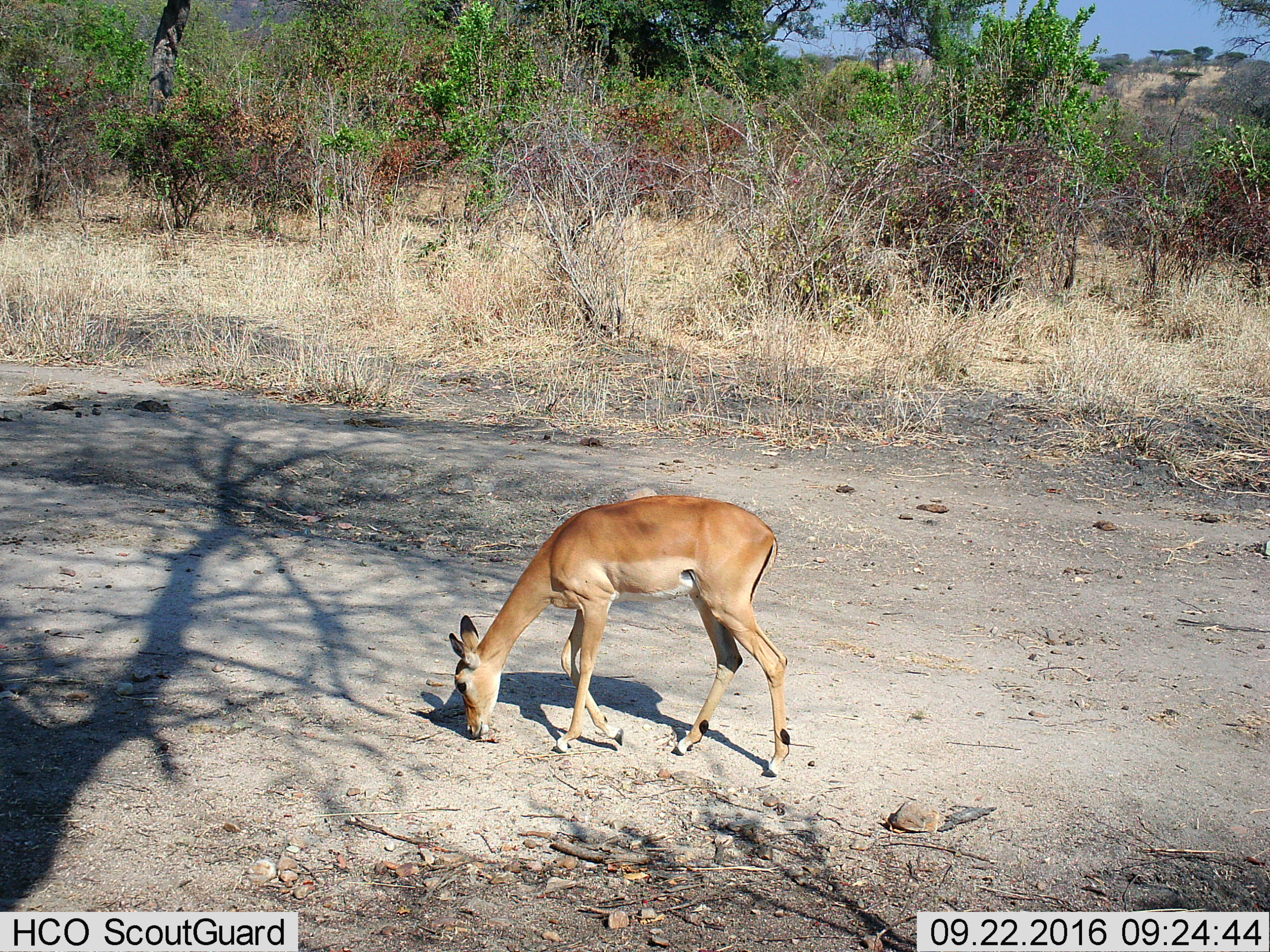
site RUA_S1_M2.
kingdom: Animalia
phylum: Chordata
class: Mammalia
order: Artiodactyla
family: Bovidae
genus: Aepyceros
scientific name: Aepyceros melampus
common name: impala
Impala (Aepyceros melampus), count 1. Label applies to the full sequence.